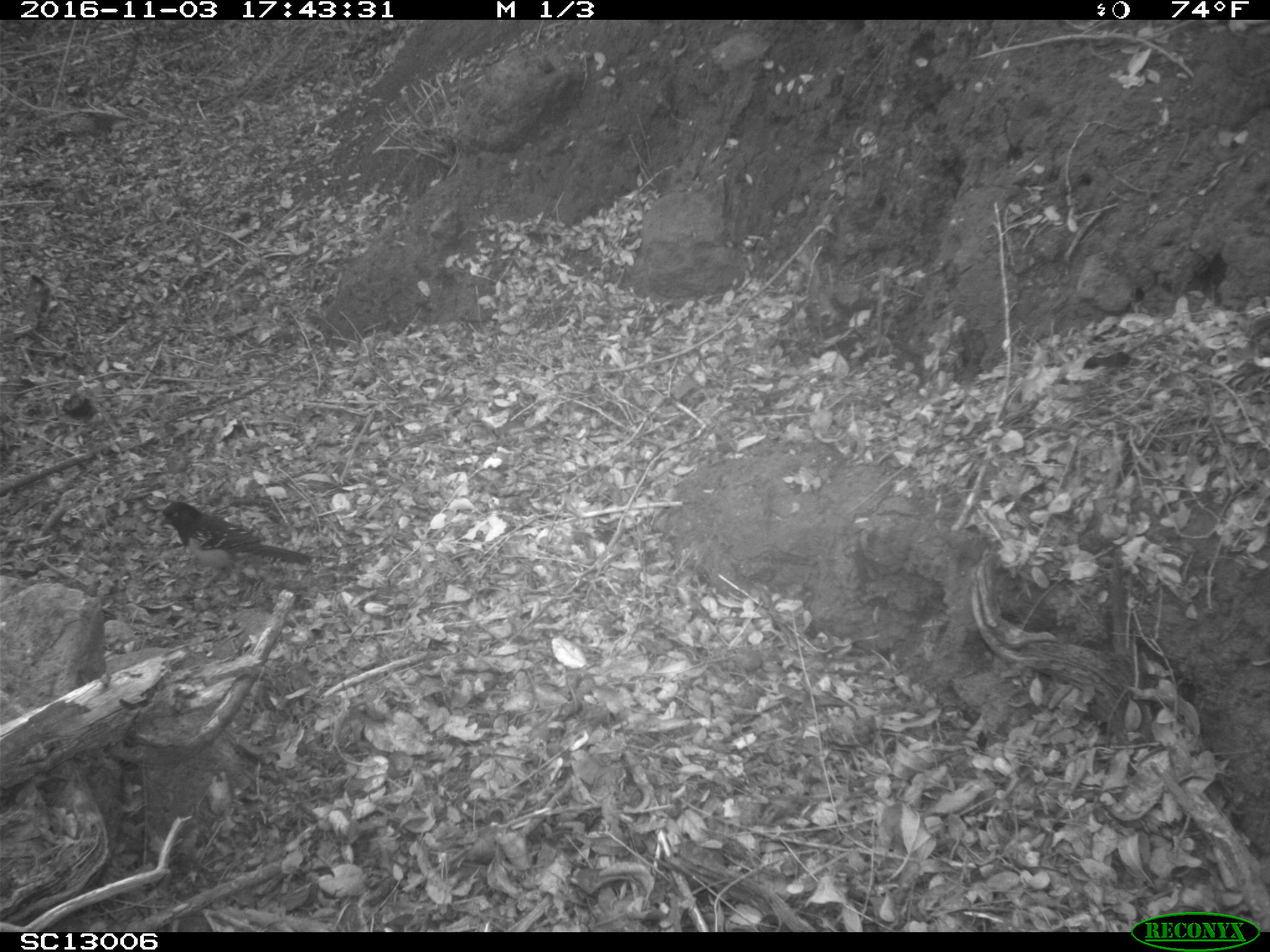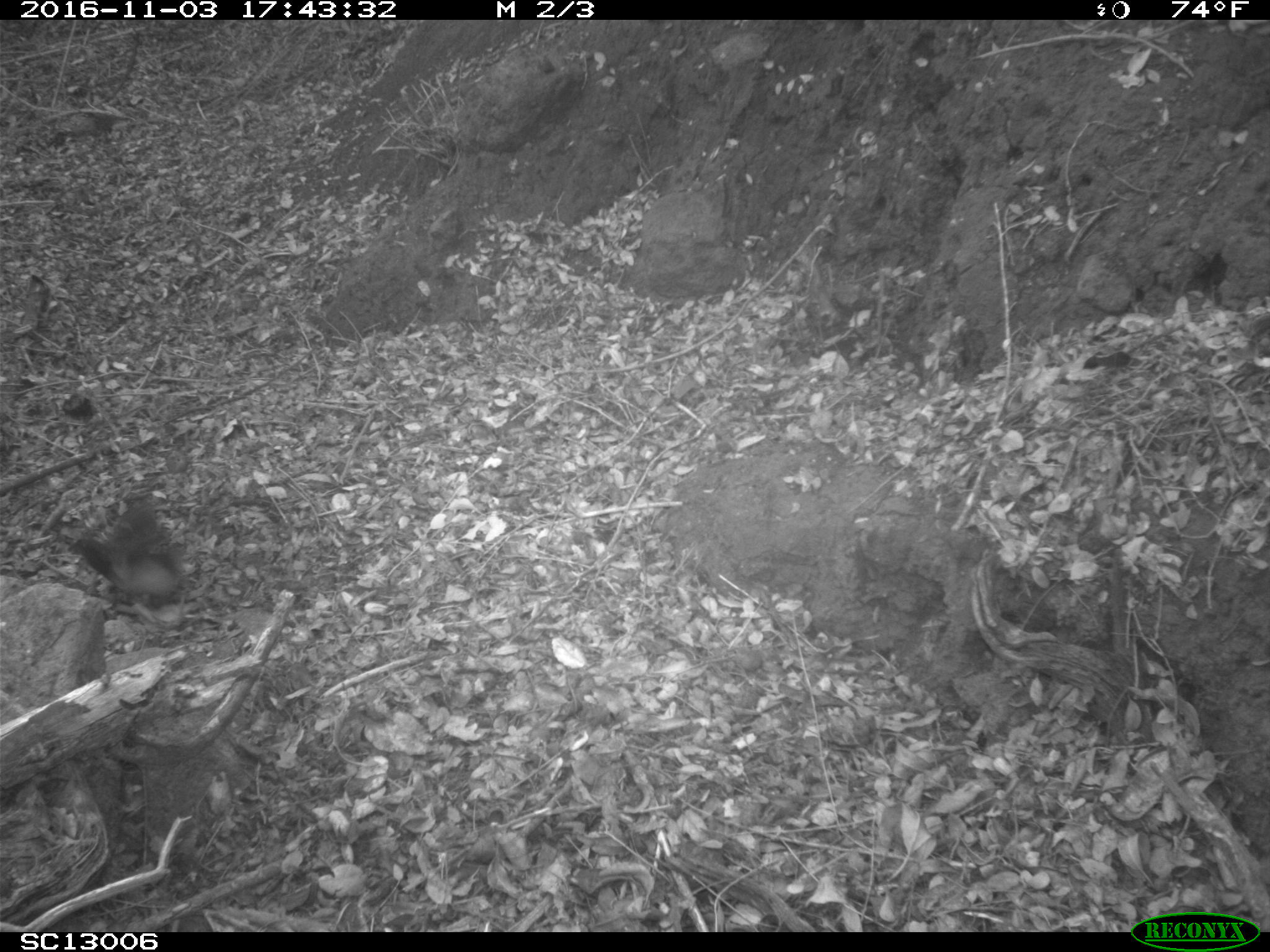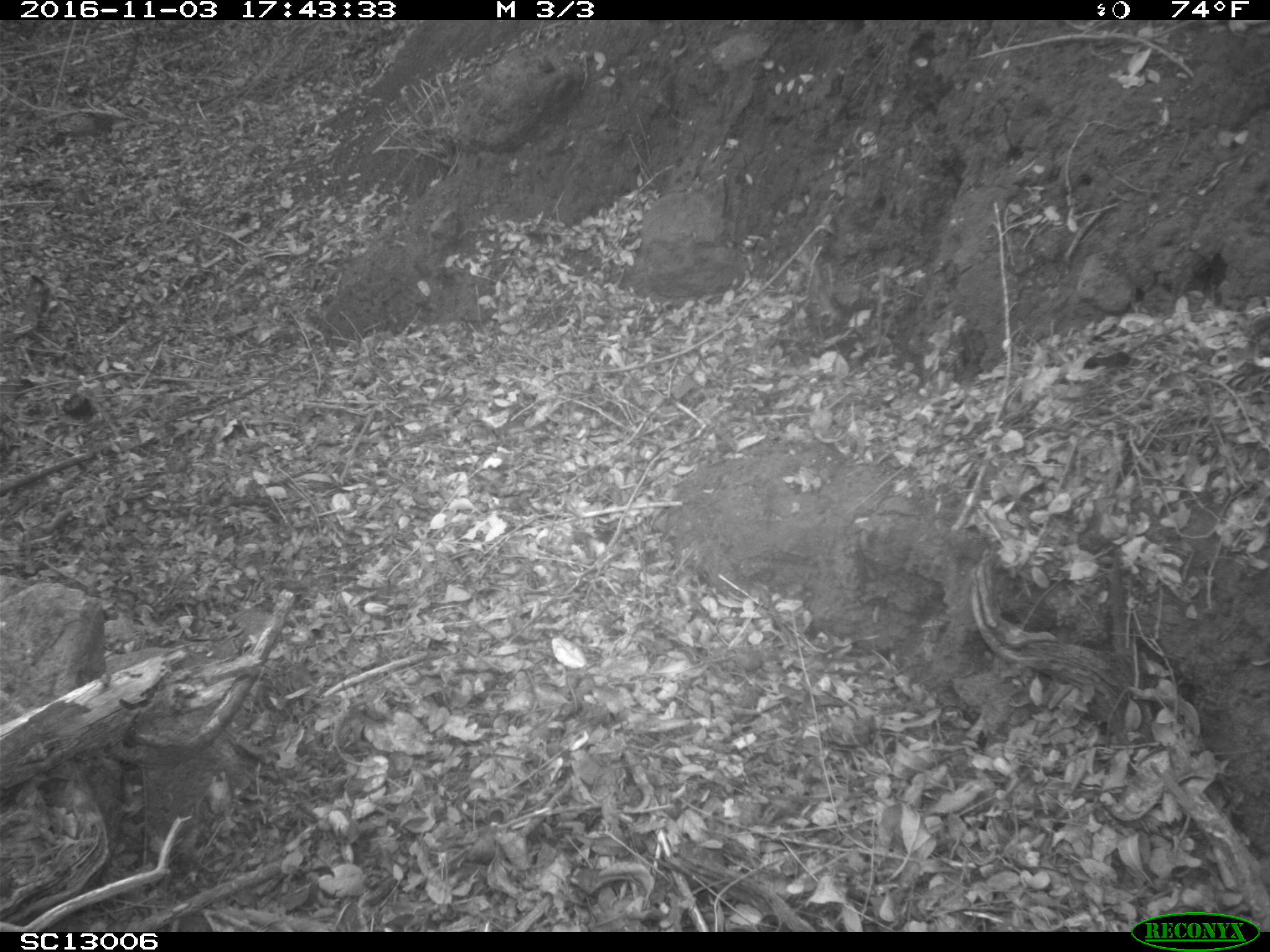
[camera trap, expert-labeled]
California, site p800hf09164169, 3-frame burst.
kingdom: Animalia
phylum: Chordata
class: Aves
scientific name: Aves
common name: bird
Bird (Aves).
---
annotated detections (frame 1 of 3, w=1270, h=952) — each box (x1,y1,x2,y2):
bird: (159,498,313,611)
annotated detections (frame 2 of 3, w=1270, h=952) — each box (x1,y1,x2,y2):
bird: (73,501,189,627)